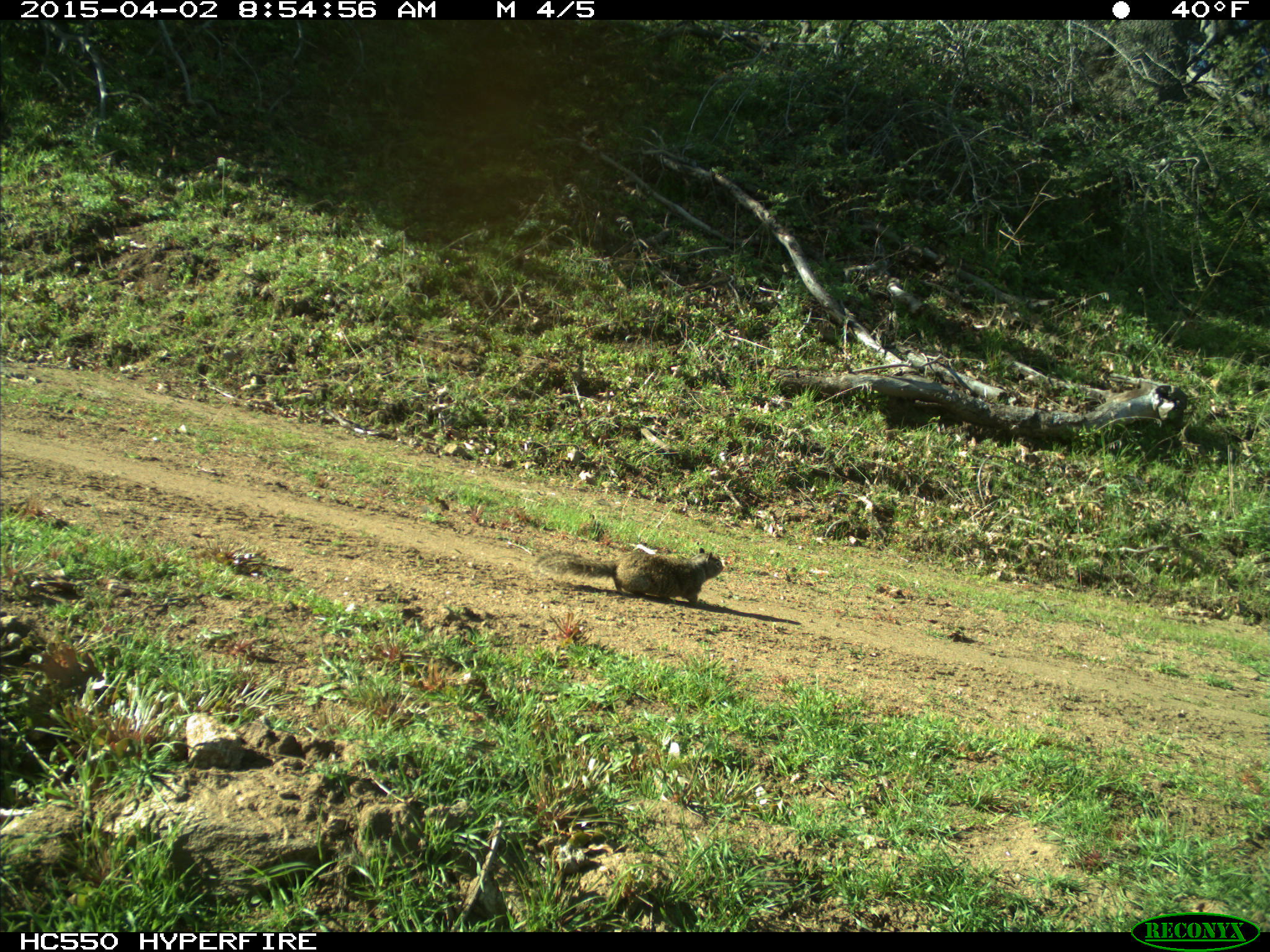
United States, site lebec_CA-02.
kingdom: Animalia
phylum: Chordata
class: Mammalia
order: Rodentia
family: Sciuridae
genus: Otospermophilus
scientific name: Otospermophilus beecheyi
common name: california ground squirrel